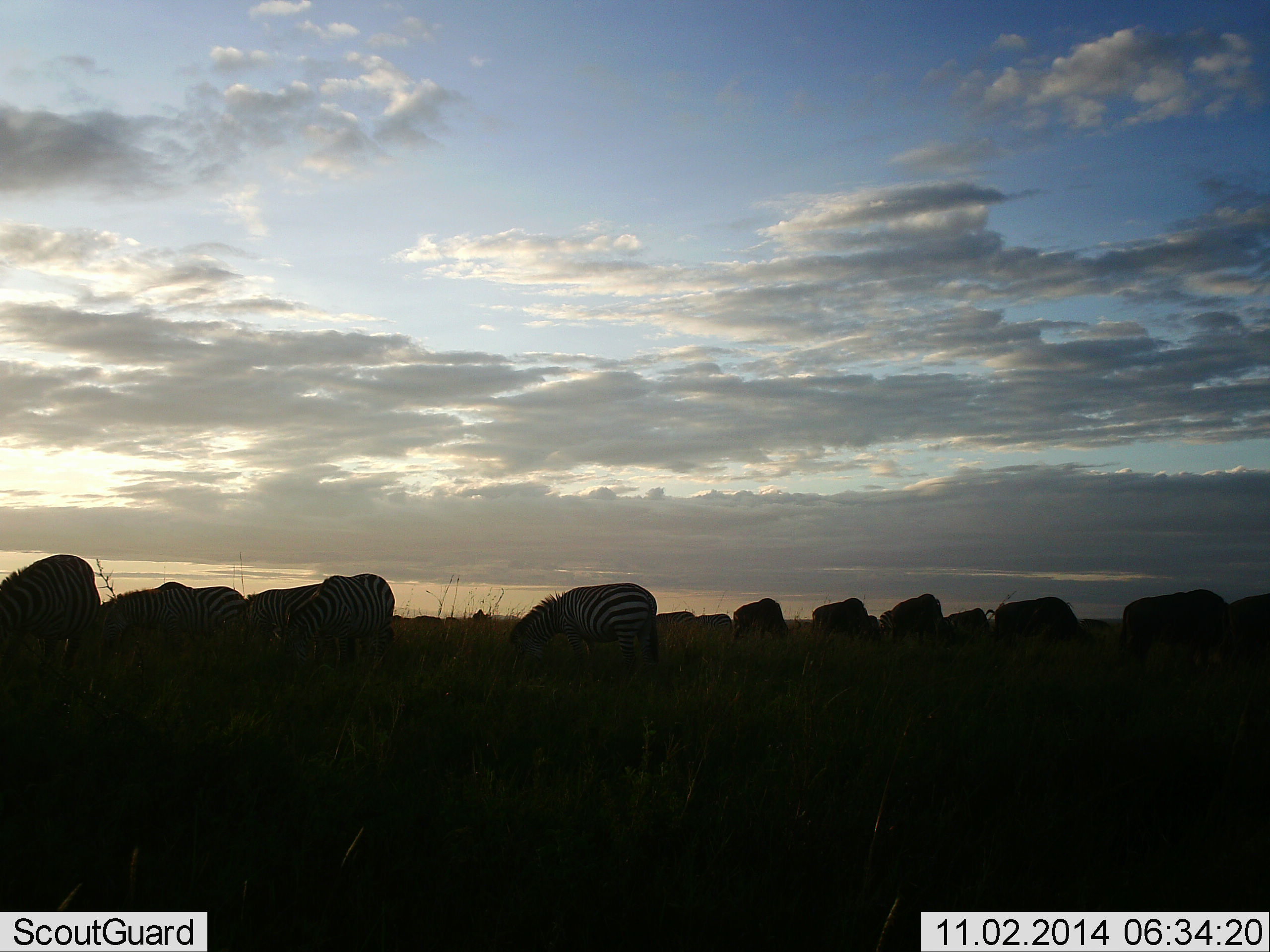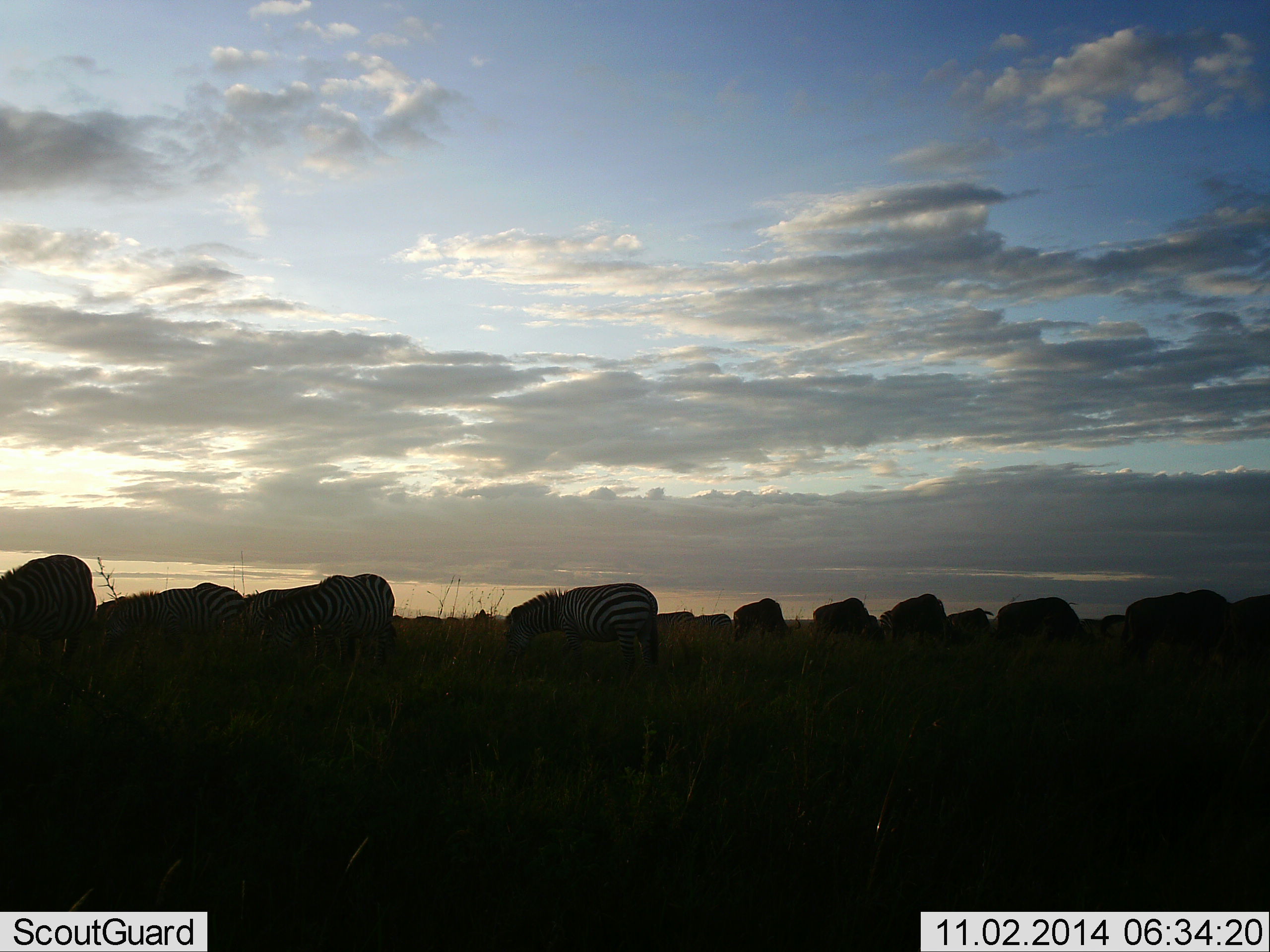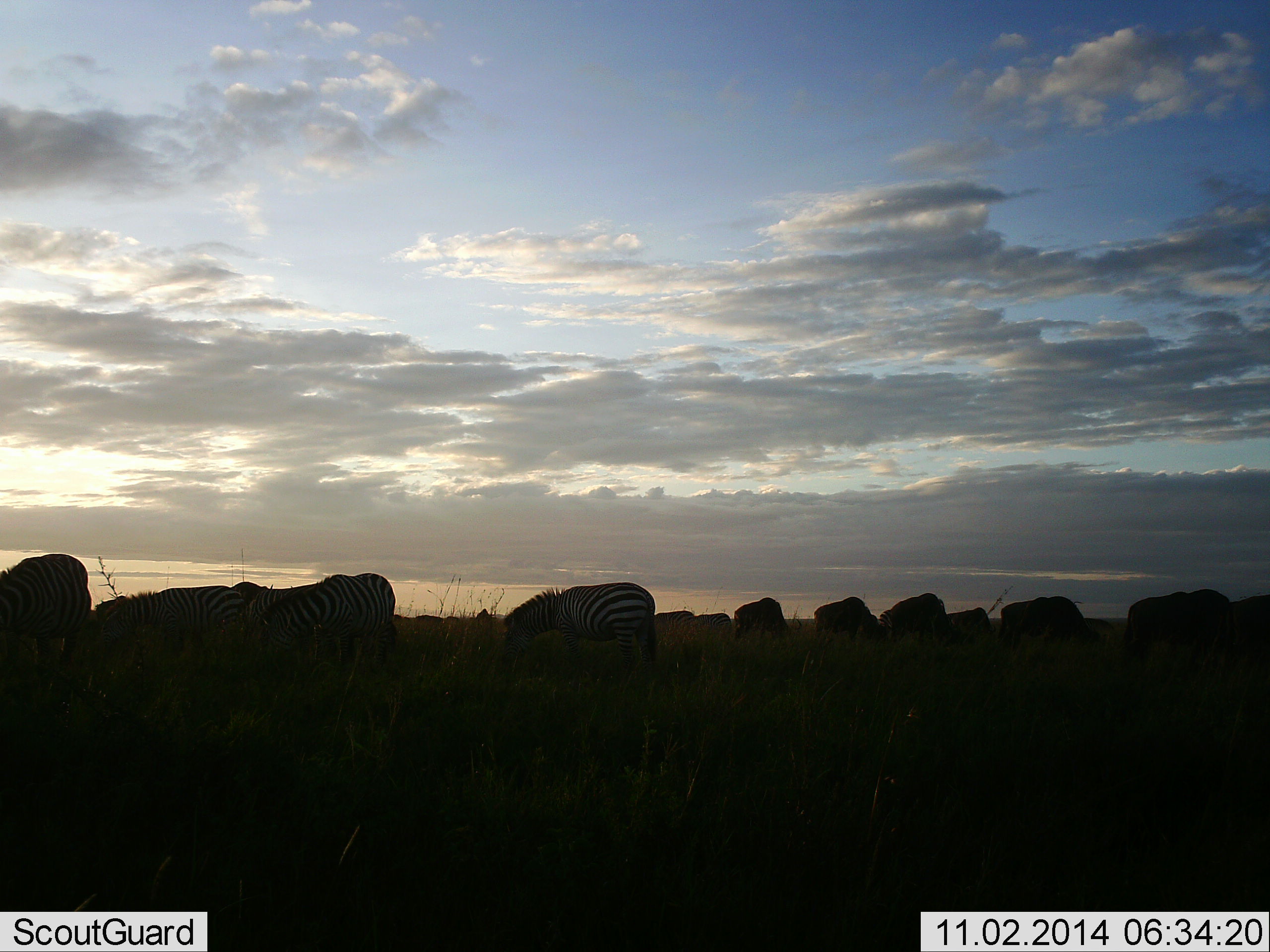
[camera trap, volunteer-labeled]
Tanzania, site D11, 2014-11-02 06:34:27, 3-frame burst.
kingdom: Animalia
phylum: Chordata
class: Mammalia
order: Perissodactyla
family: Equidae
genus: Equus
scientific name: Equus quagga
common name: plains zebra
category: zebra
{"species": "zebra (plains zebra) (Equus quagga)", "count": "11-50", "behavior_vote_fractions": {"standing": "50%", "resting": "6%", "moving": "22%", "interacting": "0%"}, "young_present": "0%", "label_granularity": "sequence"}